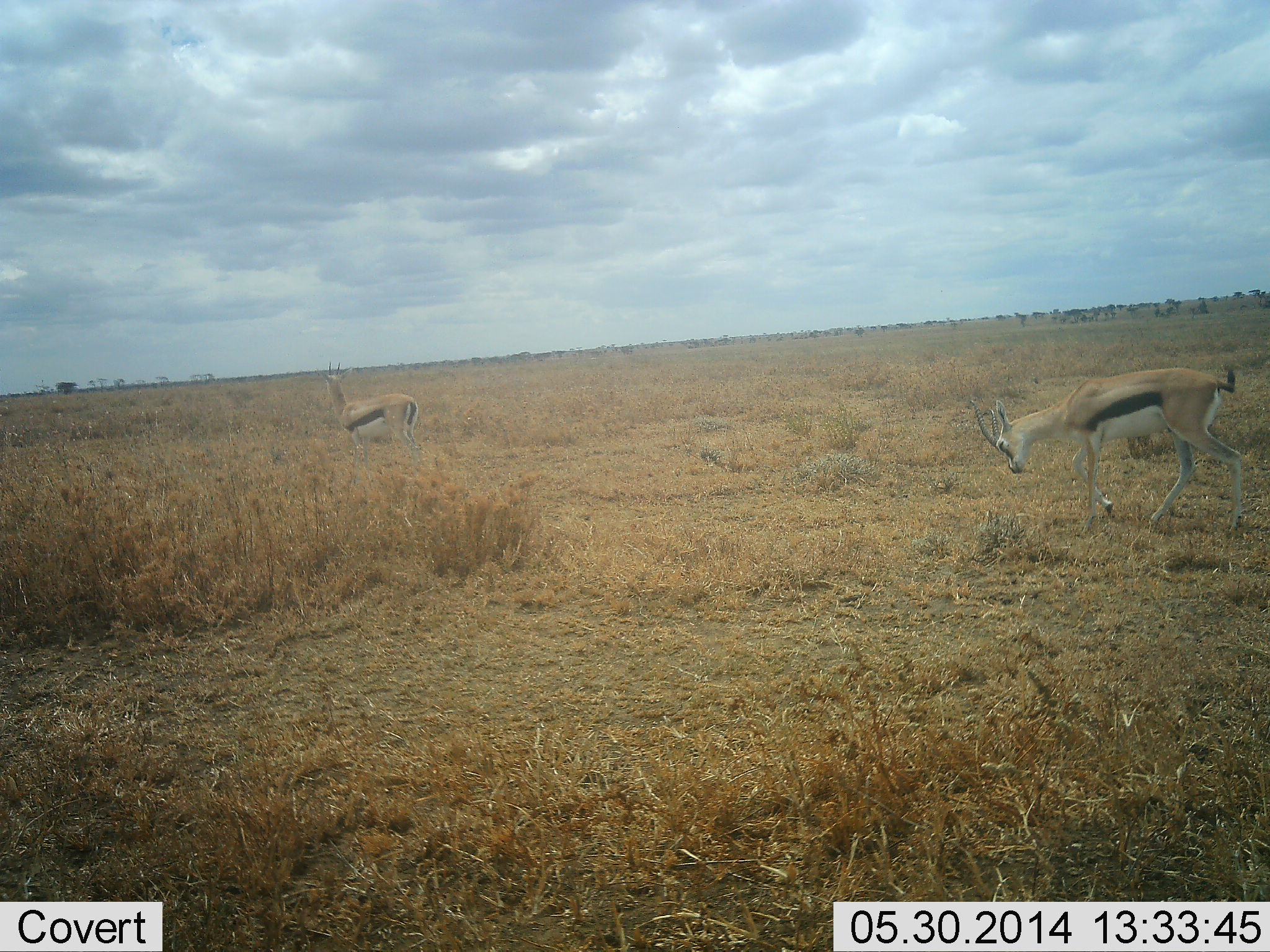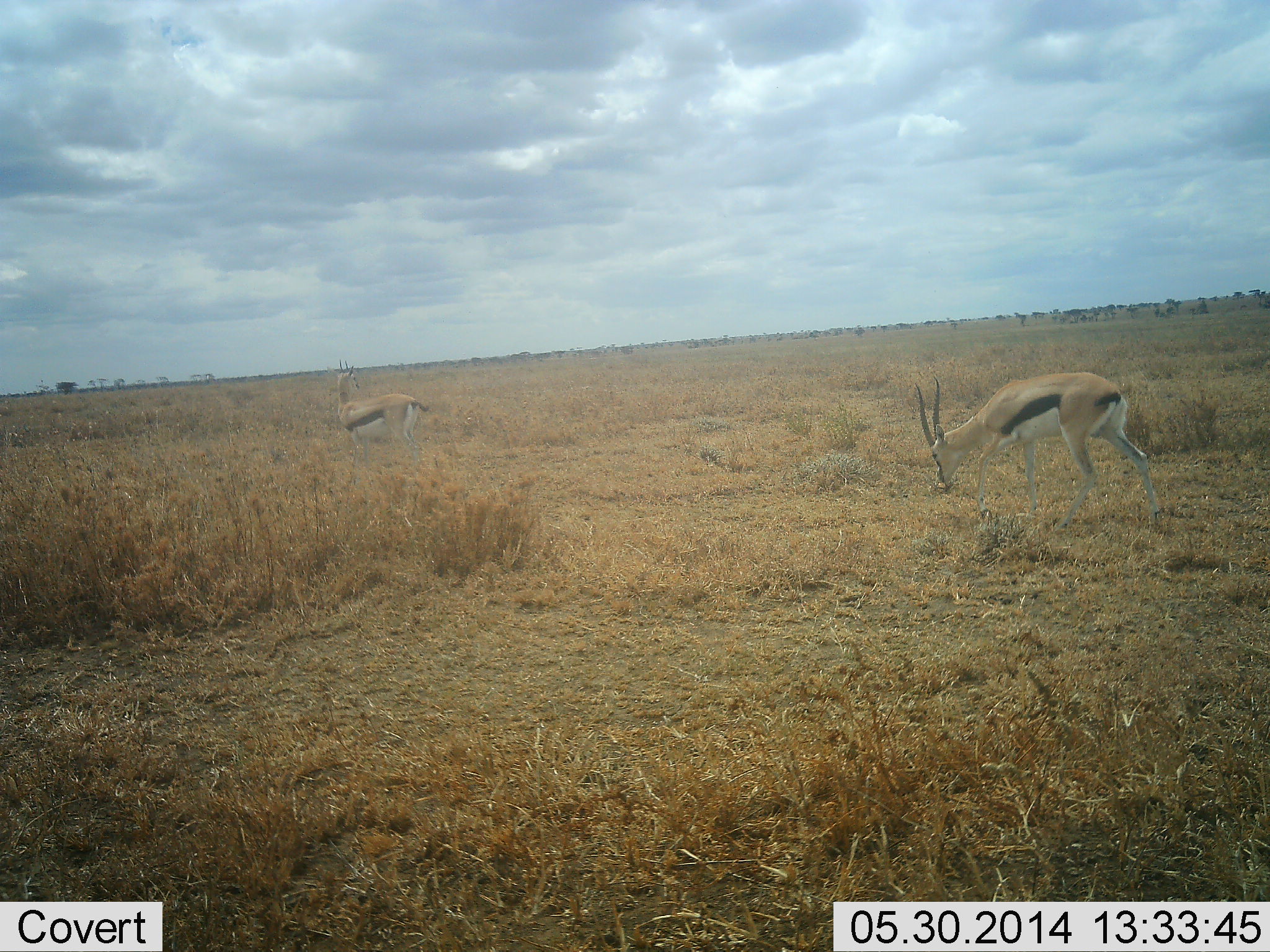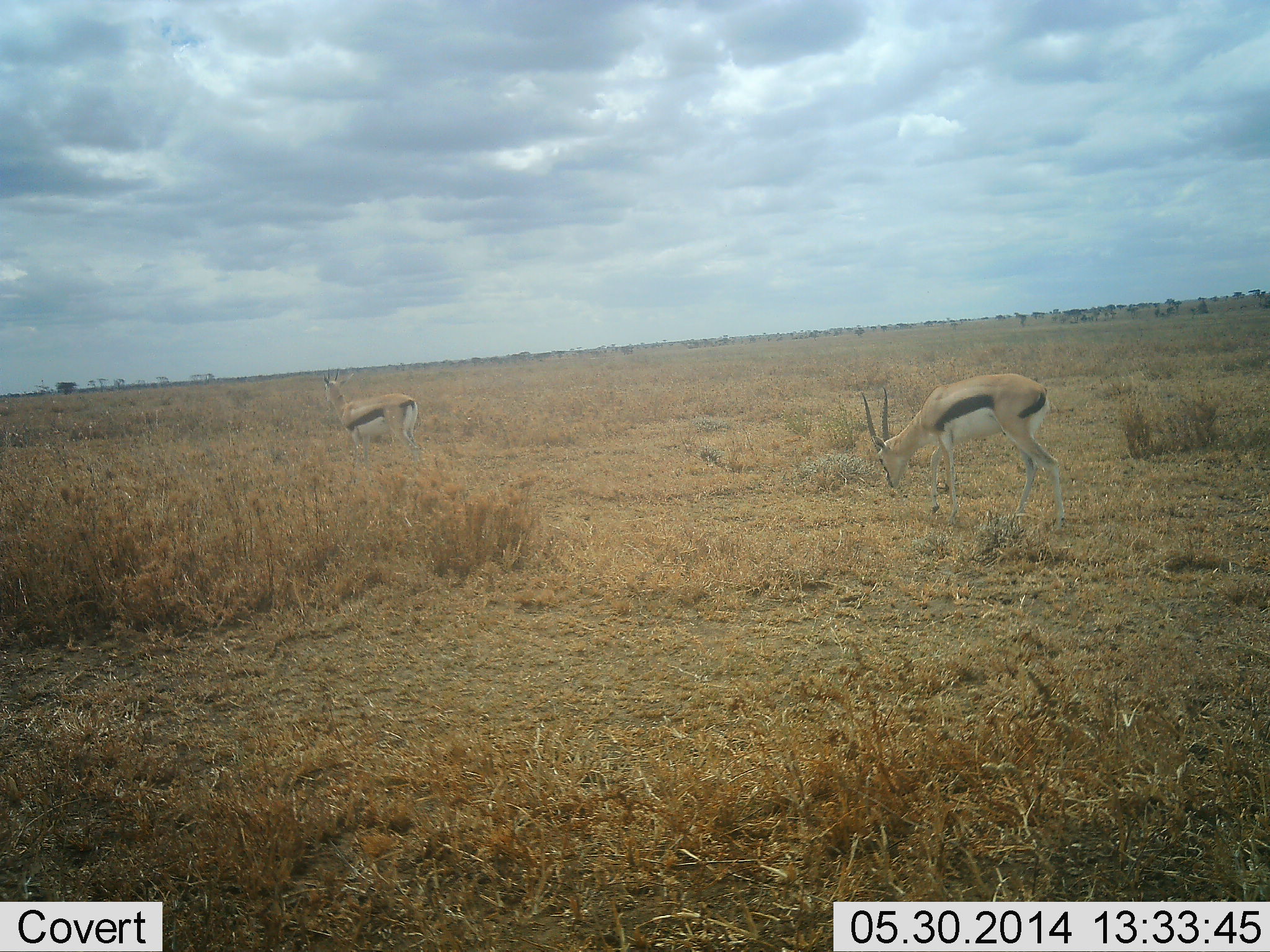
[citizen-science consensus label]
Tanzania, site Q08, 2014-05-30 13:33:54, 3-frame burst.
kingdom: Animalia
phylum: Chordata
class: Mammalia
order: Artiodactyla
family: Bovidae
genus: Eudorcas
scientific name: Eudorcas thomsonii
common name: thomson's gazelle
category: gazellethomsons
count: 2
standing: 40%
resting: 0%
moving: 80%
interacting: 0%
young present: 0%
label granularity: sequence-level